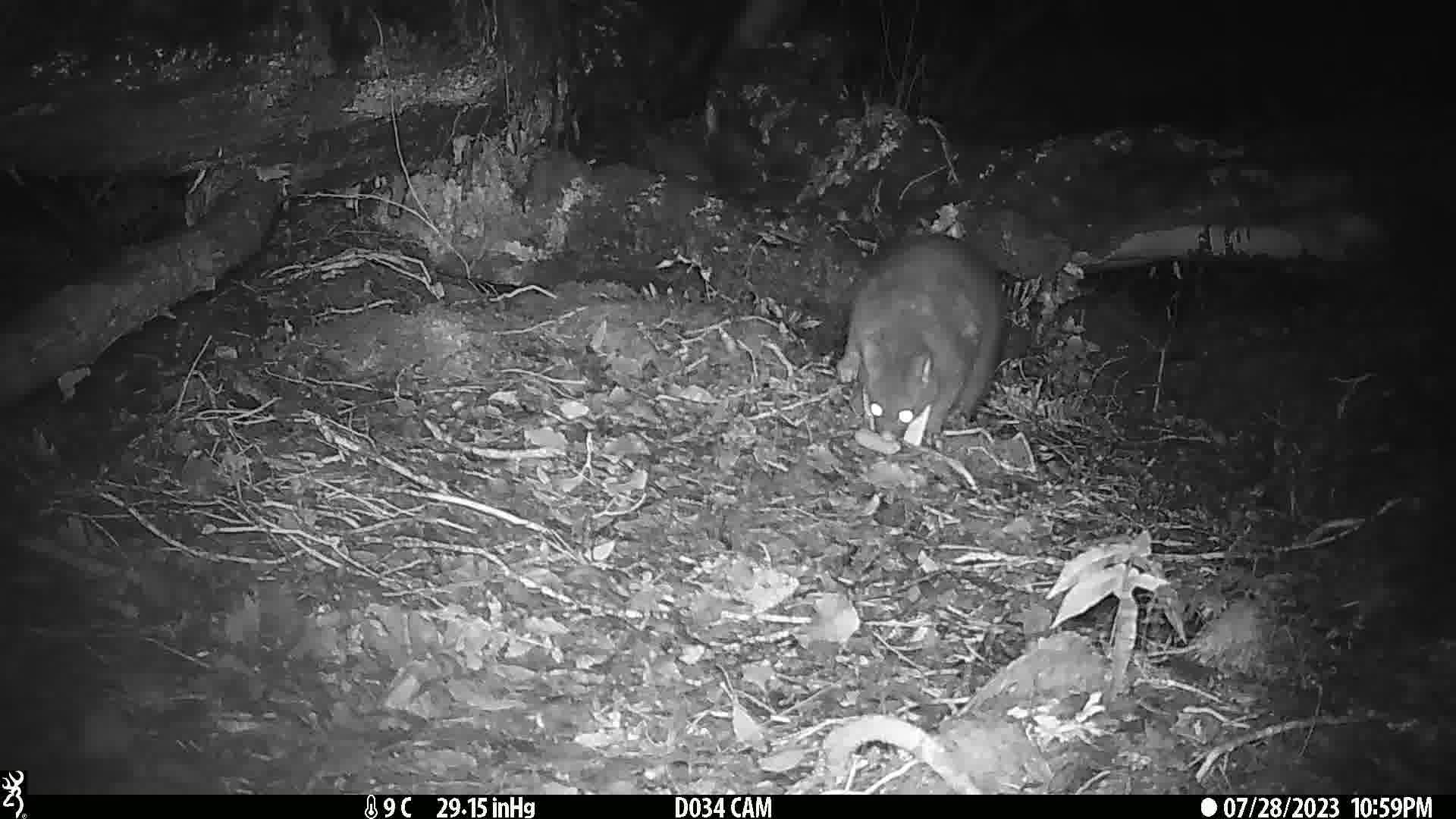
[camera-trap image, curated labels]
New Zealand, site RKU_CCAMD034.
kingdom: Animalia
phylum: Chordata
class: Mammalia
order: Diprotodontia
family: Phalangeridae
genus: Trichosurus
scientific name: Trichosurus vulpecula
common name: common brushtail possum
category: possum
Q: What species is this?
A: Possum (common brushtail possum) (Trichosurus vulpecula).